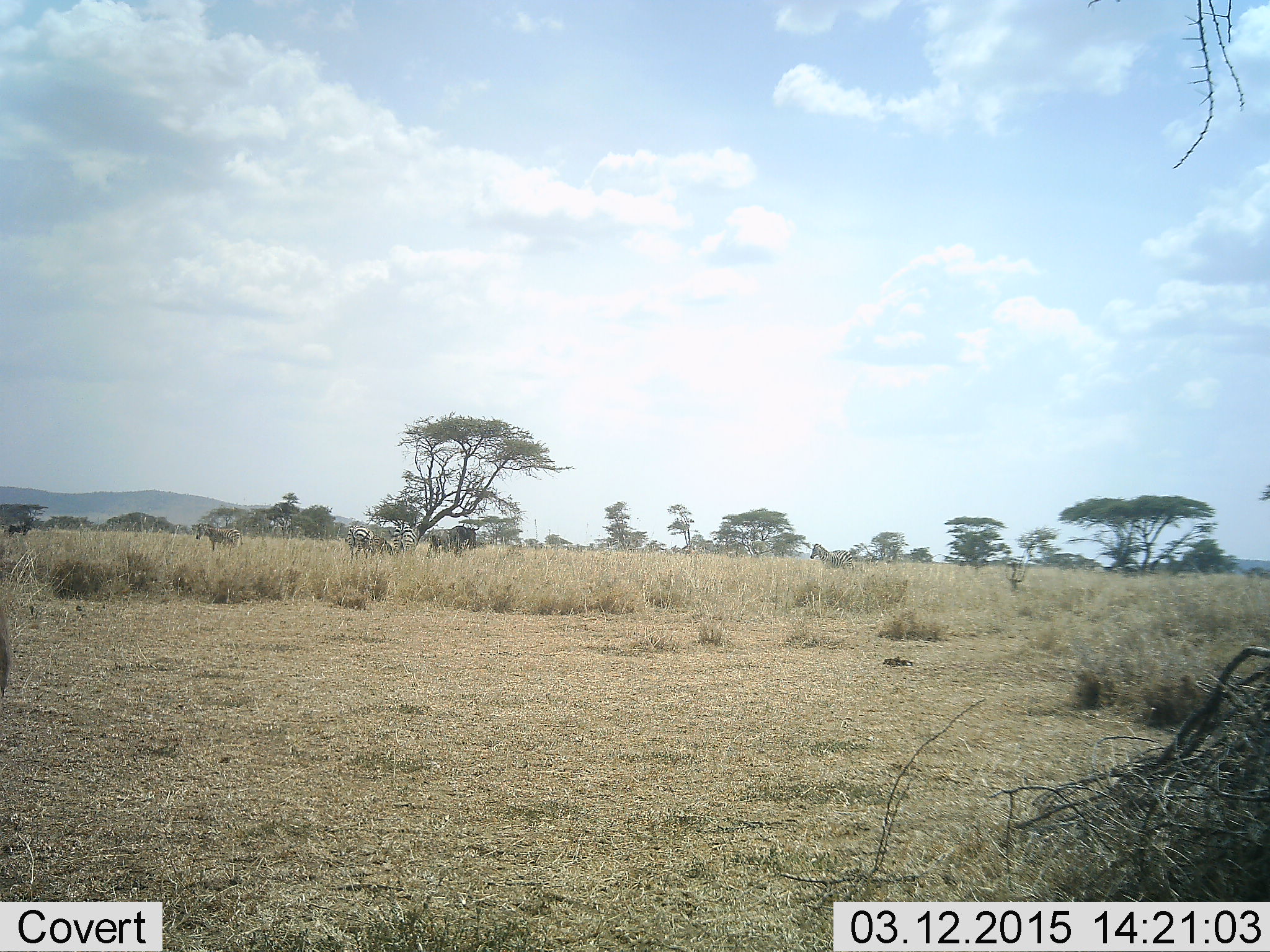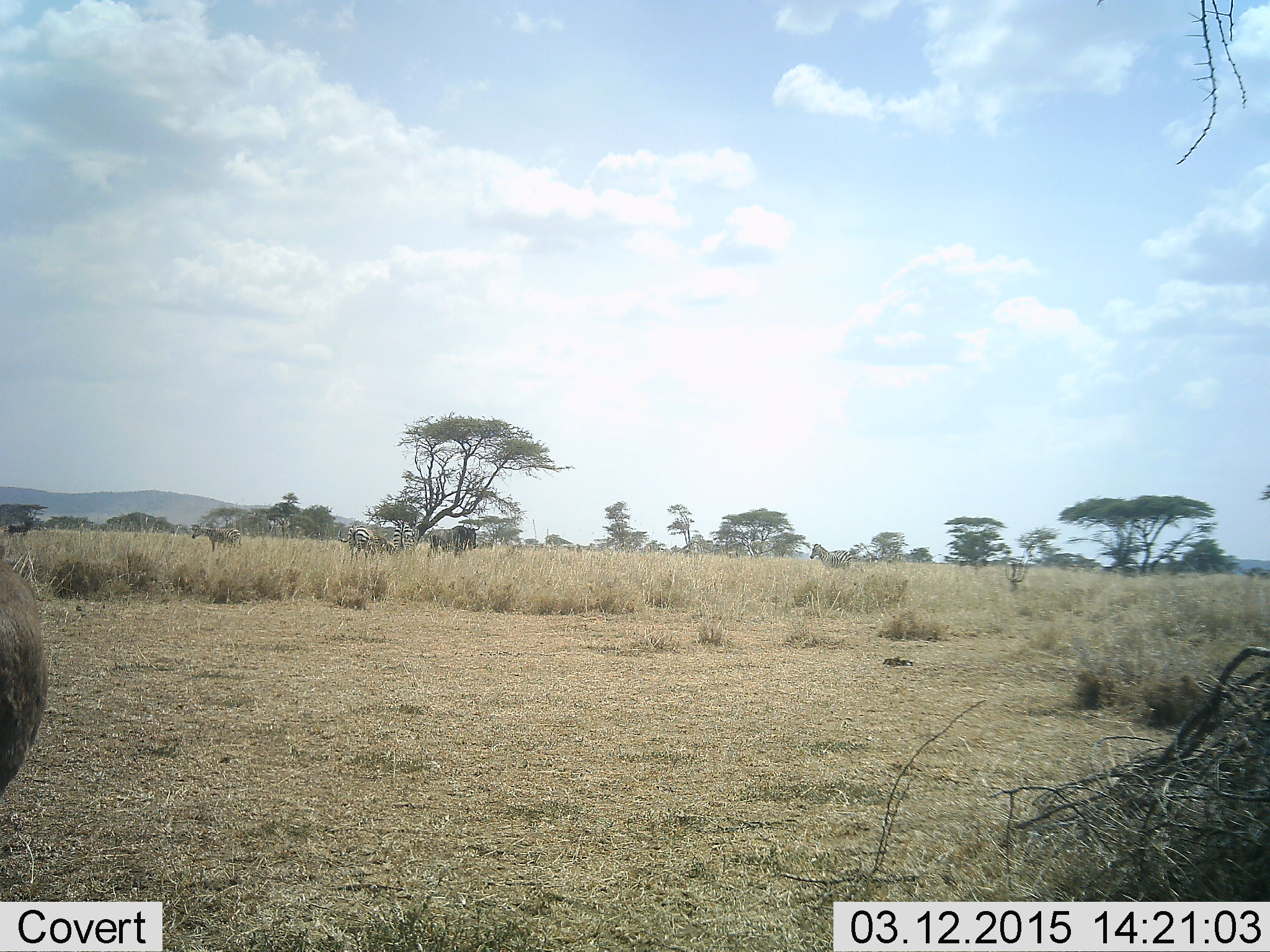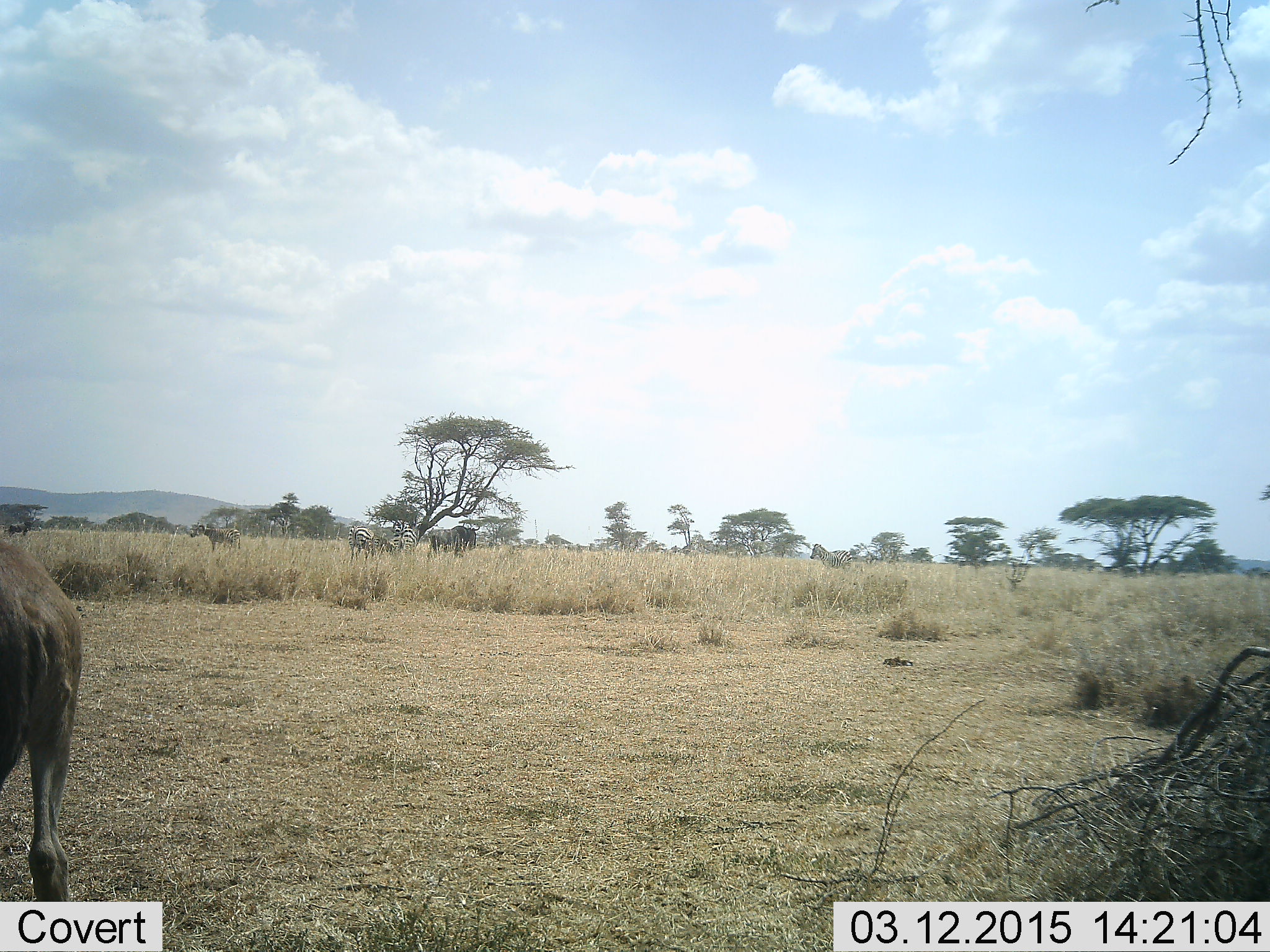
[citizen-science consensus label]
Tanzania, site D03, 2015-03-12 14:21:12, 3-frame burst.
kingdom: Animalia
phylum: Chordata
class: Mammalia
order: Artiodactyla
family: Bovidae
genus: Connochaetes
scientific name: Connochaetes taurinus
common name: blue wildebeest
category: wildebeest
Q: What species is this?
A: Wildebeest (blue wildebeest) (Connochaetes taurinus).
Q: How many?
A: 1.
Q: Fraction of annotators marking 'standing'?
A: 83%.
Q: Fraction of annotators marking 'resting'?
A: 17%.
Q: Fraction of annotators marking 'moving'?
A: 33%.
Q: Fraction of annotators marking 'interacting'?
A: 0%.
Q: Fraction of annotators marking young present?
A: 8%.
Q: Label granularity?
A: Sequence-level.